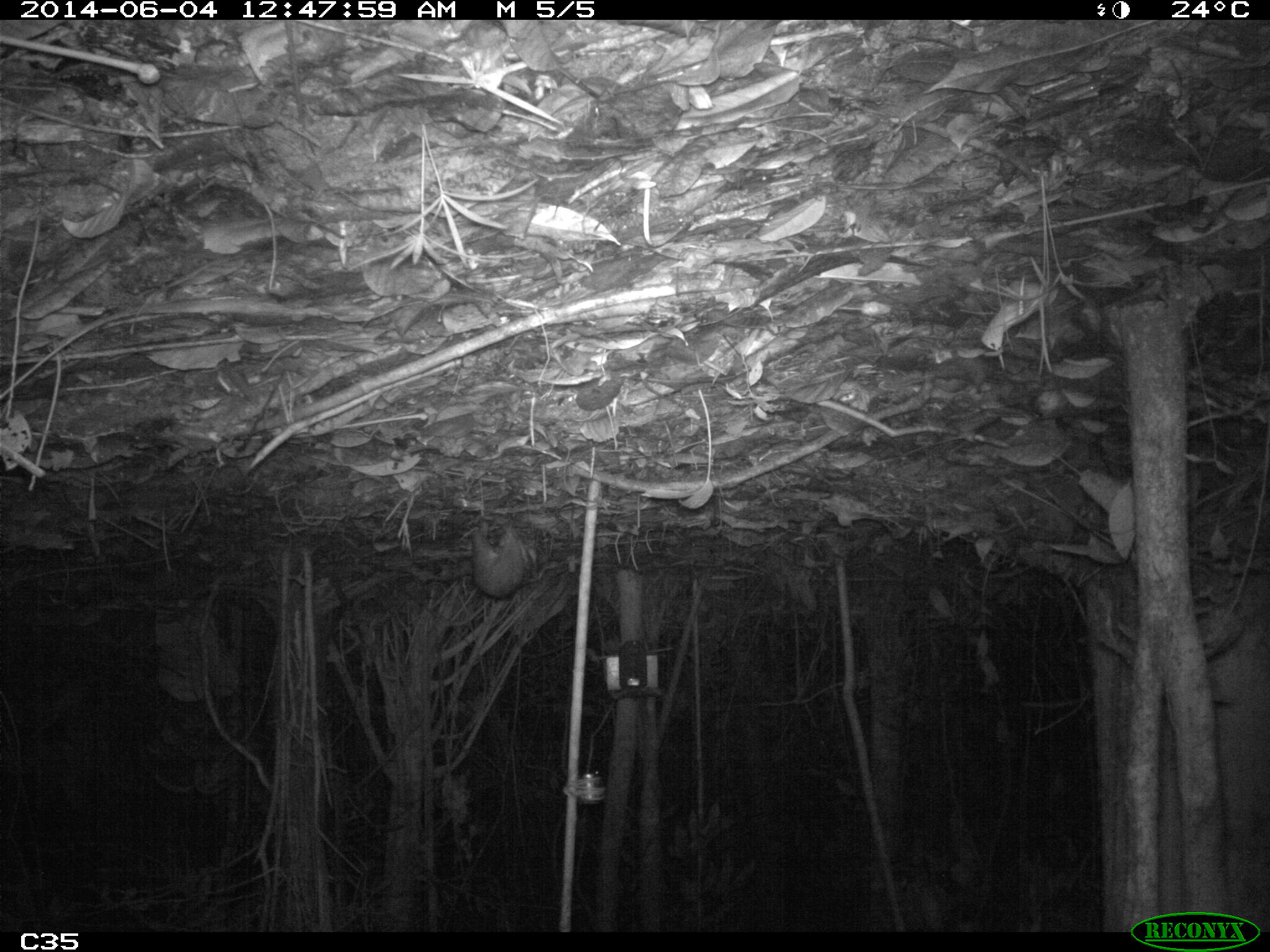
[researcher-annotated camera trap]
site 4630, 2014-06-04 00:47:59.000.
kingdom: Animalia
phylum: Chordata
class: Mammalia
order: Rodentia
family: Cuniculidae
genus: Cuniculus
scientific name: Cuniculus paca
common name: spotted paca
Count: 1.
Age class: adult.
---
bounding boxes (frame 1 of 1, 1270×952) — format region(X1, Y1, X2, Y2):
cuniculus paca: region(464, 521, 532, 597)